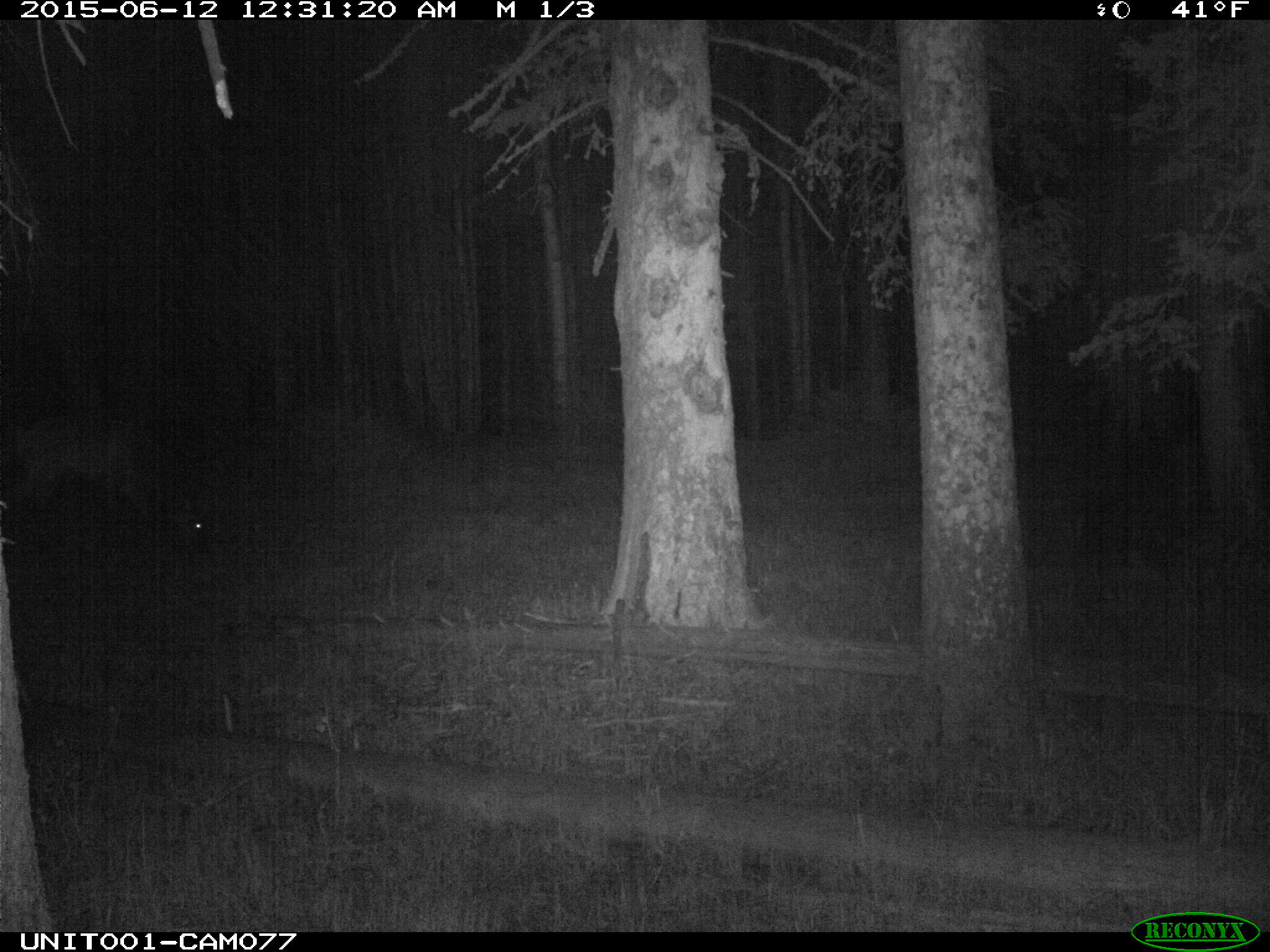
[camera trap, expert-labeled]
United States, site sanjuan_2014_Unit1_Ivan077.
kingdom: Animalia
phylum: Chordata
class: Mammalia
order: Artiodactyla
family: Cervidae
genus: Cervus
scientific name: Cervus elaphus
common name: red deer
Cervus elaphus (red deer).